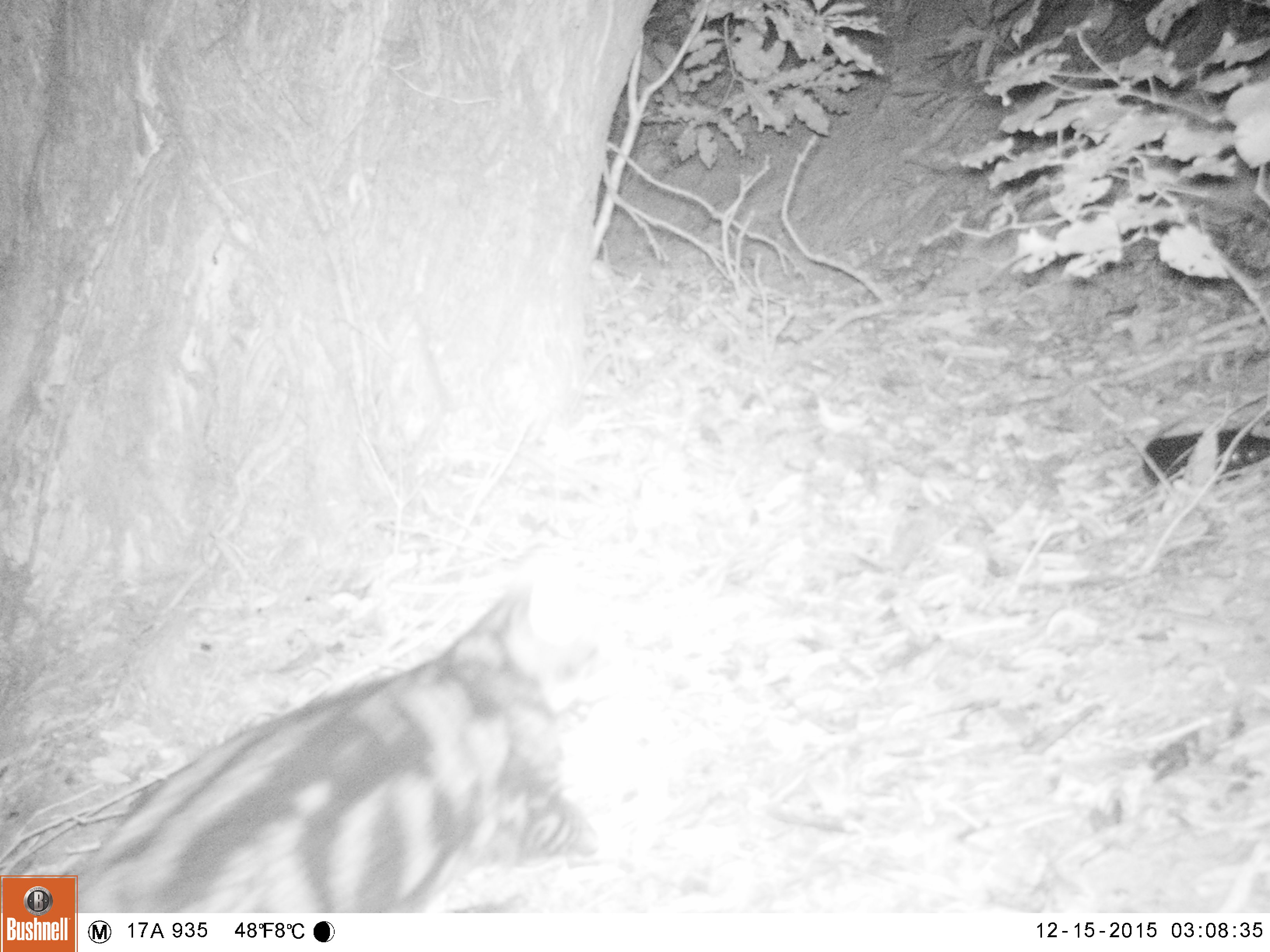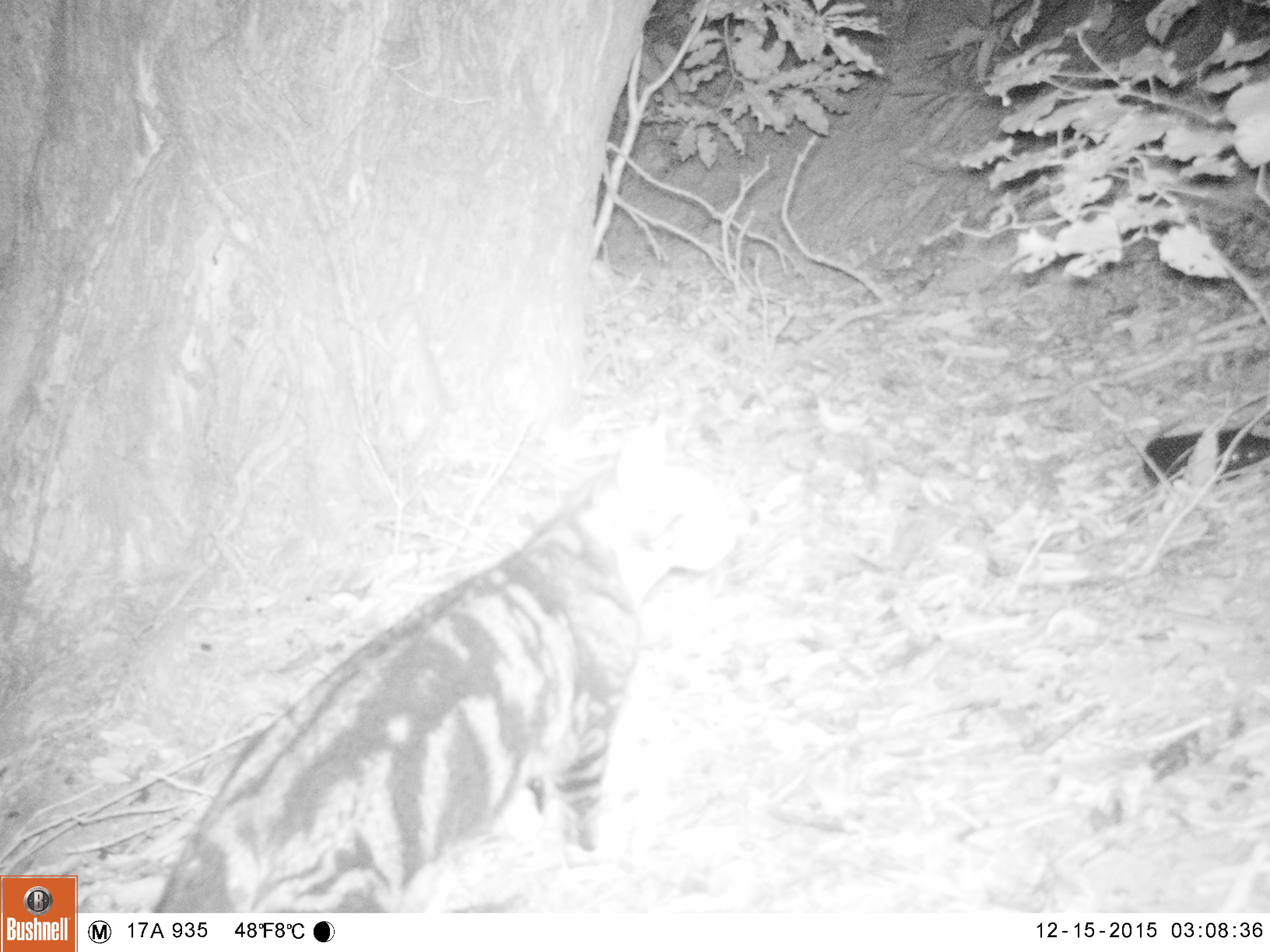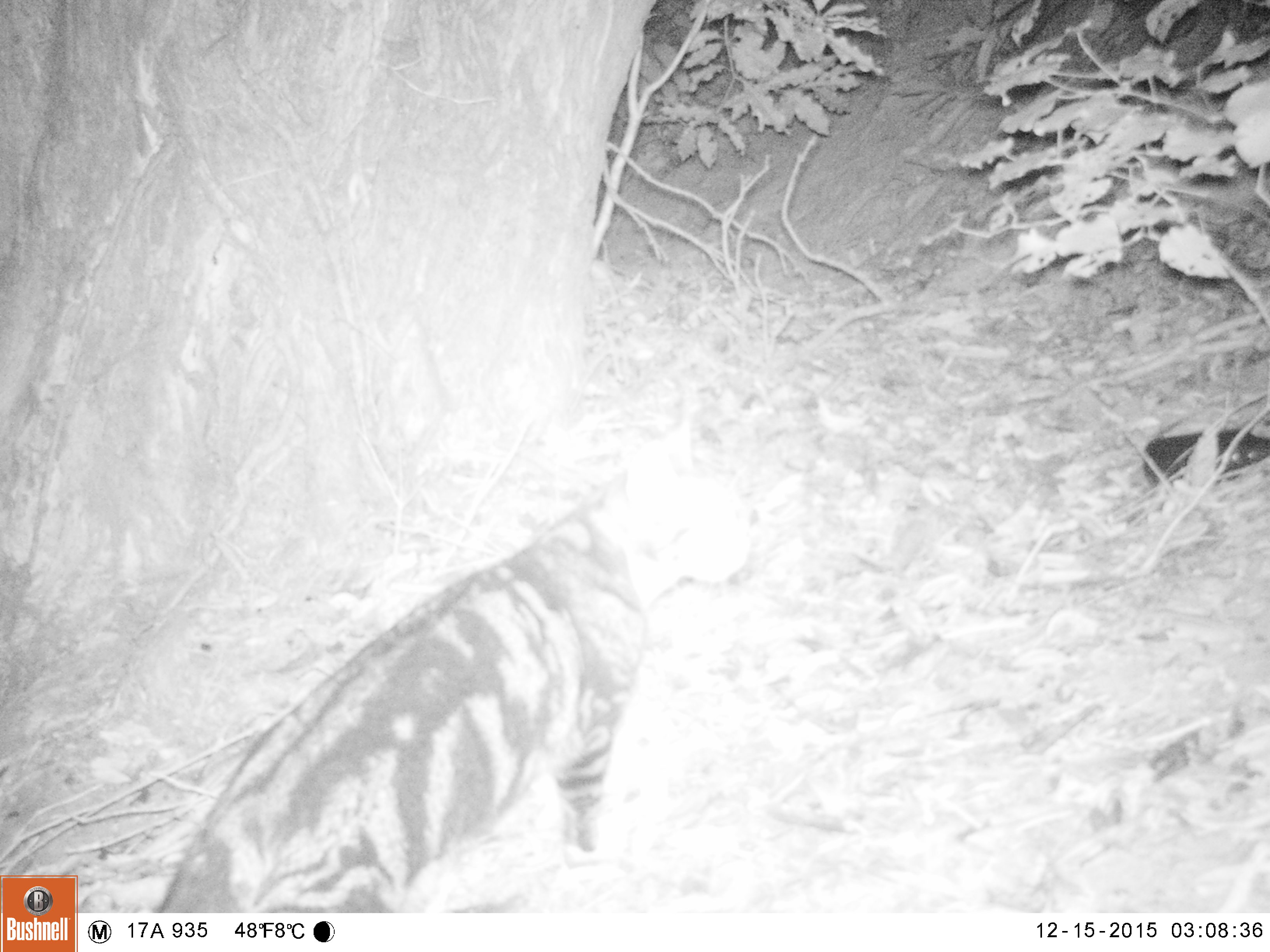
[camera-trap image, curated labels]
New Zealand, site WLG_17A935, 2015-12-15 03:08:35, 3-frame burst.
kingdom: Animalia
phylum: Chordata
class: Mammalia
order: Carnivora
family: Felidae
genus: Felis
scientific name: Felis catus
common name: domestic cat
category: cat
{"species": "cat (domestic cat) (Felis catus)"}